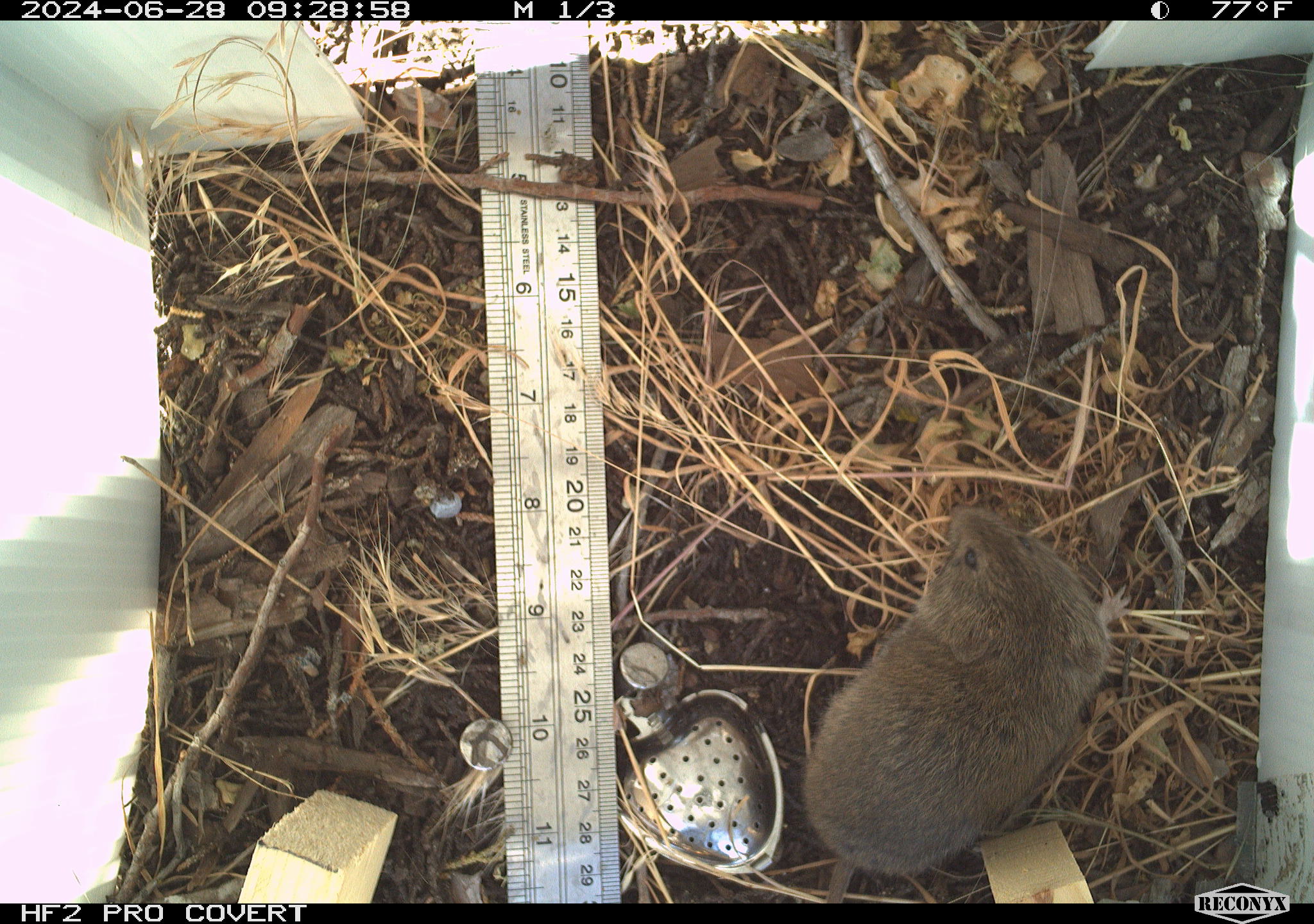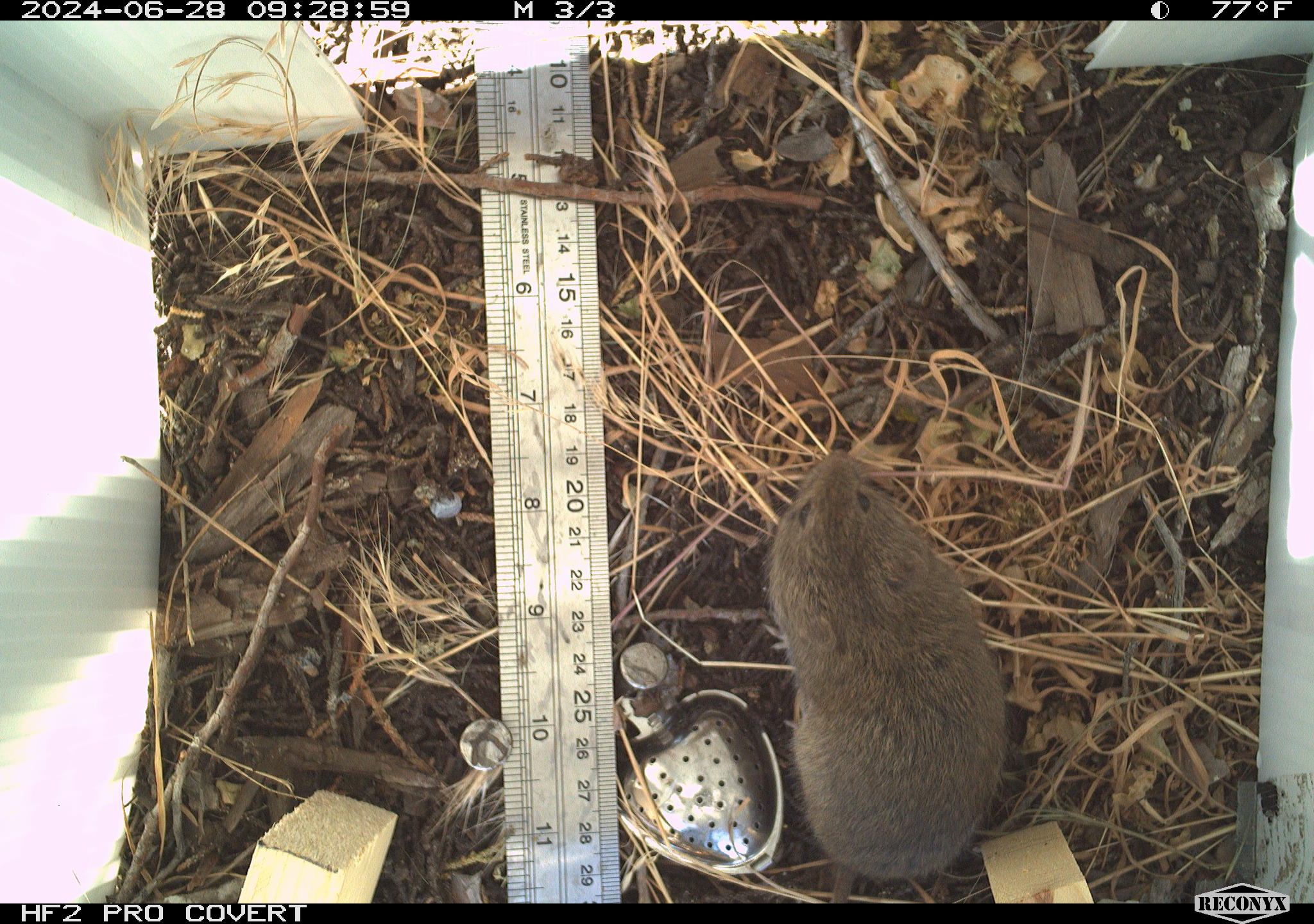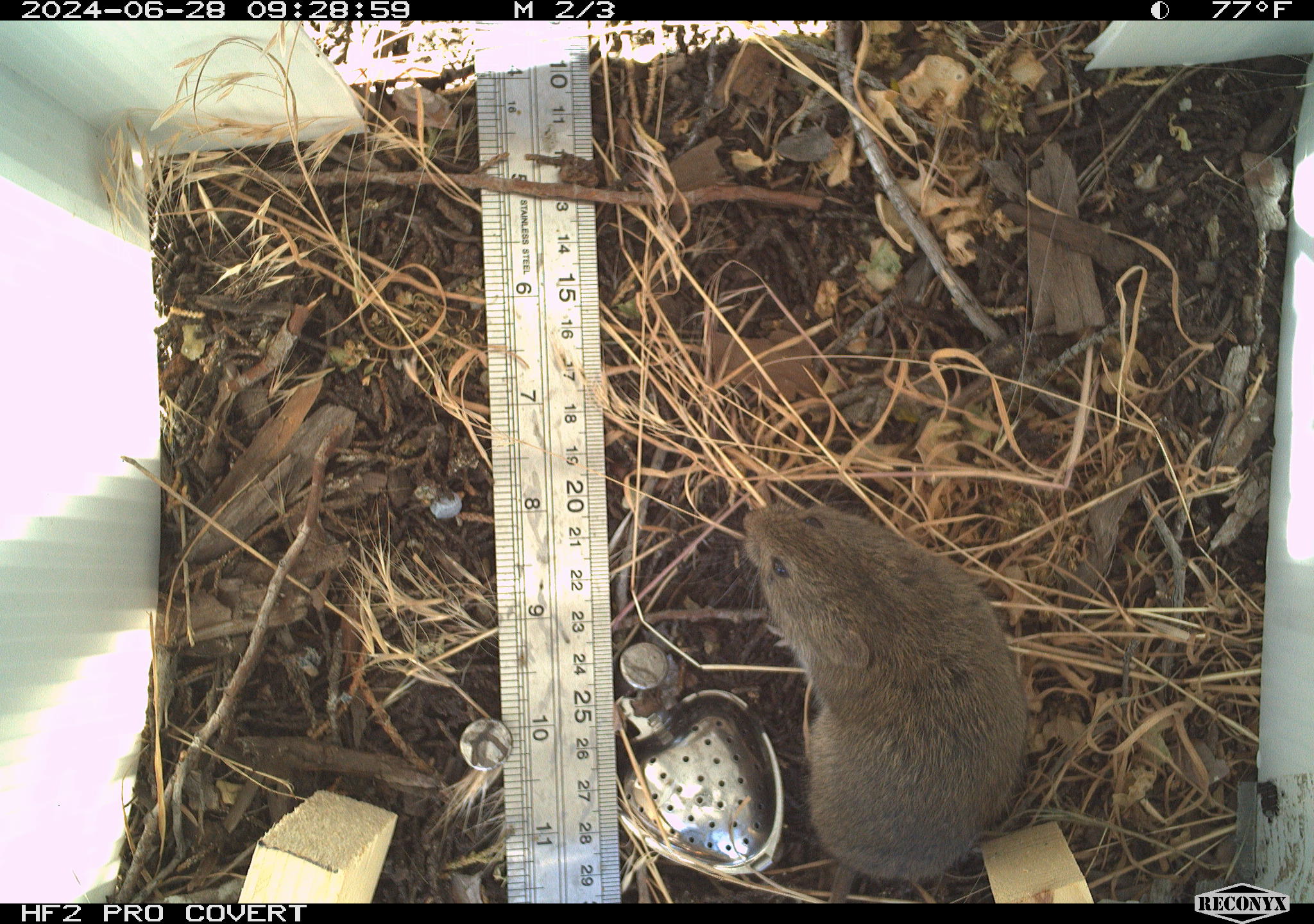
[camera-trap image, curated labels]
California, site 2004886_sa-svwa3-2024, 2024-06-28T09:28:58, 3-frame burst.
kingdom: Animalia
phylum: Chordata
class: Mammalia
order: Rodentia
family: Cricetidae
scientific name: Arvicolinae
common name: voles, lemmings, and muskrats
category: arvicolinae subfamily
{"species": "arvicolinae subfamily (voles, lemmings, and muskrats) (Arvicolinae)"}